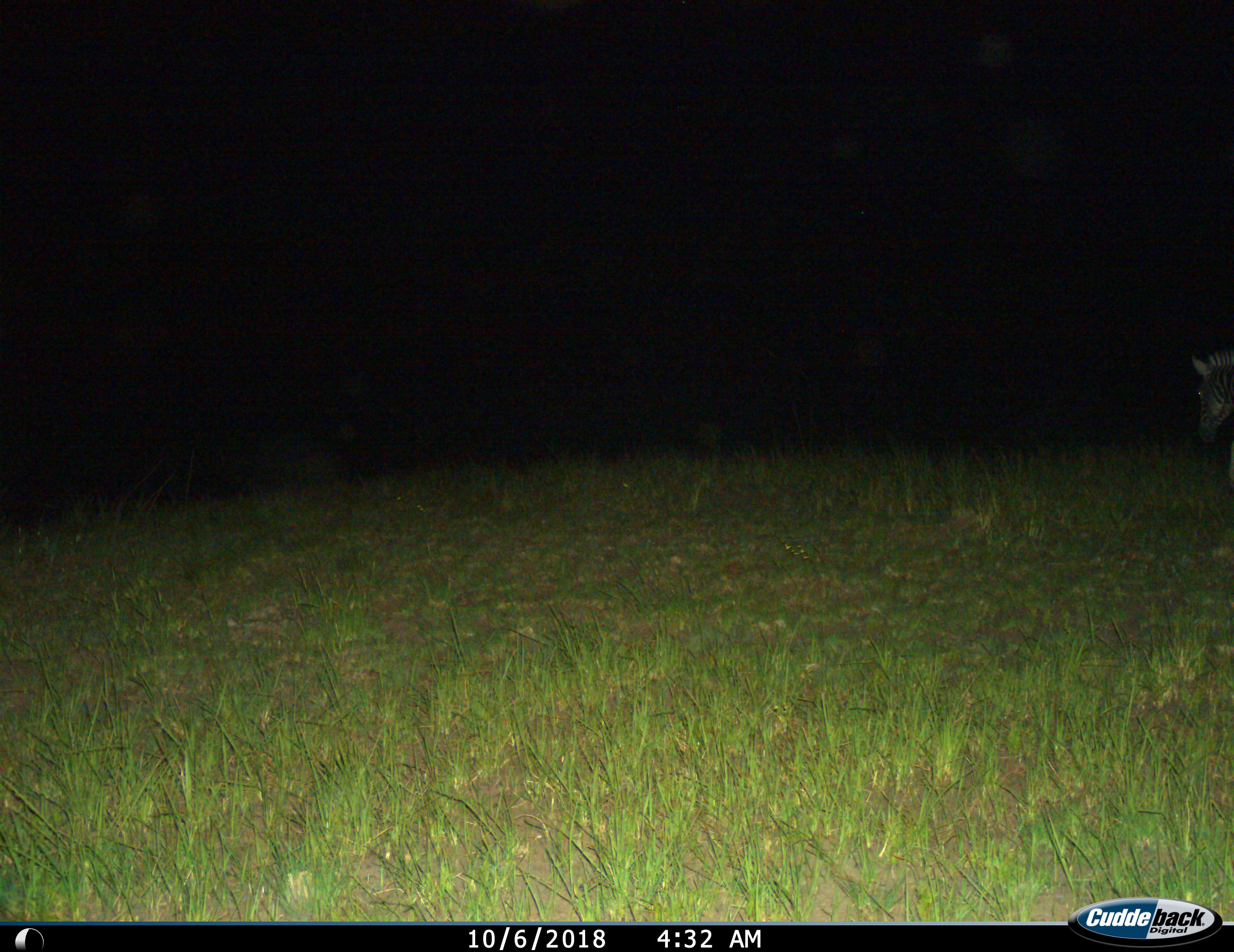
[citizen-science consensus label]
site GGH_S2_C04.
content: unidentified animal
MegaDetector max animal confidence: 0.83